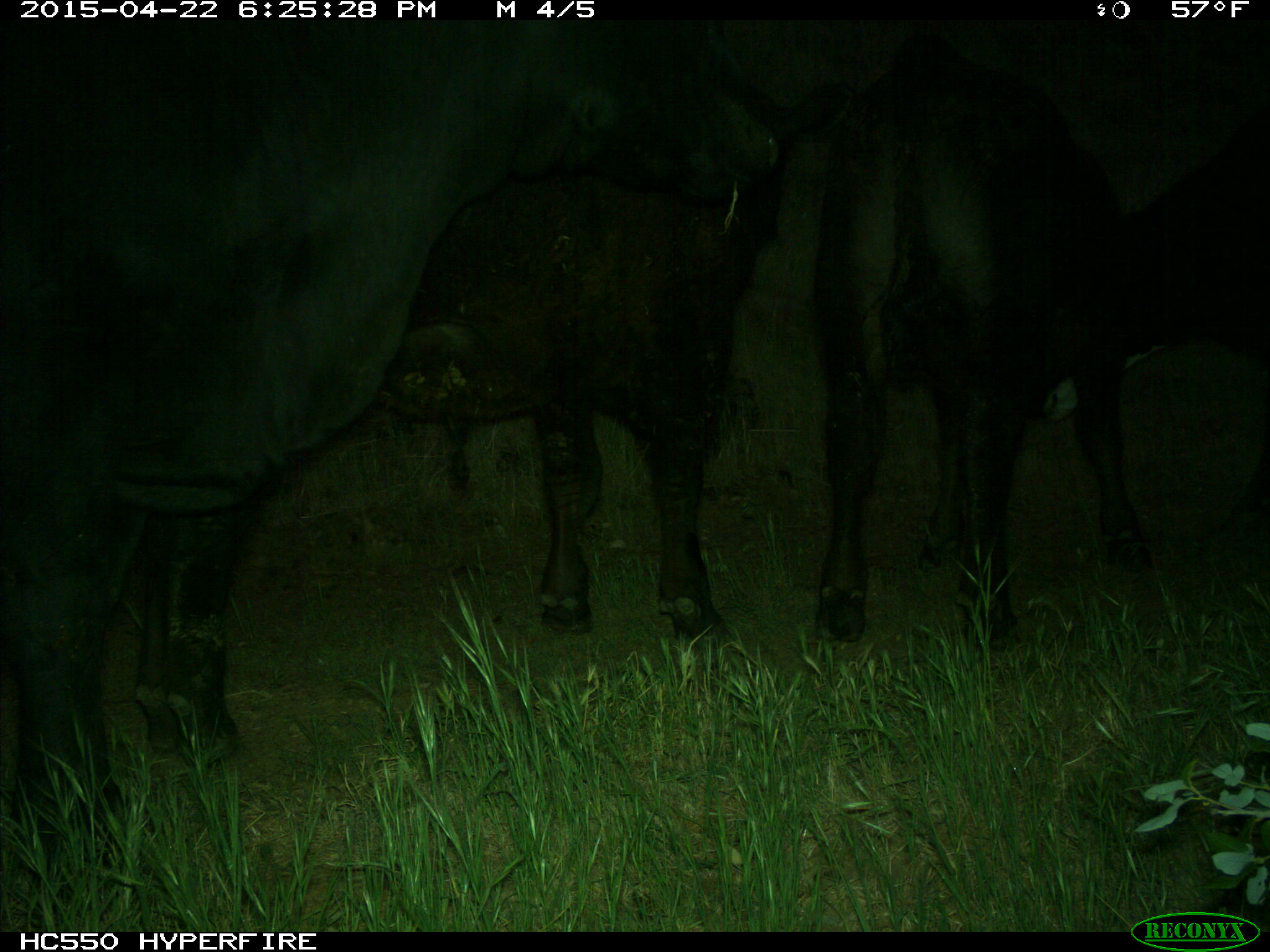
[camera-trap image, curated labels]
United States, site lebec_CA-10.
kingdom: Animalia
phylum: Chordata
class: Mammalia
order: Artiodactyla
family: Bovidae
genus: Bos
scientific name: Bos taurus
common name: domestic cow